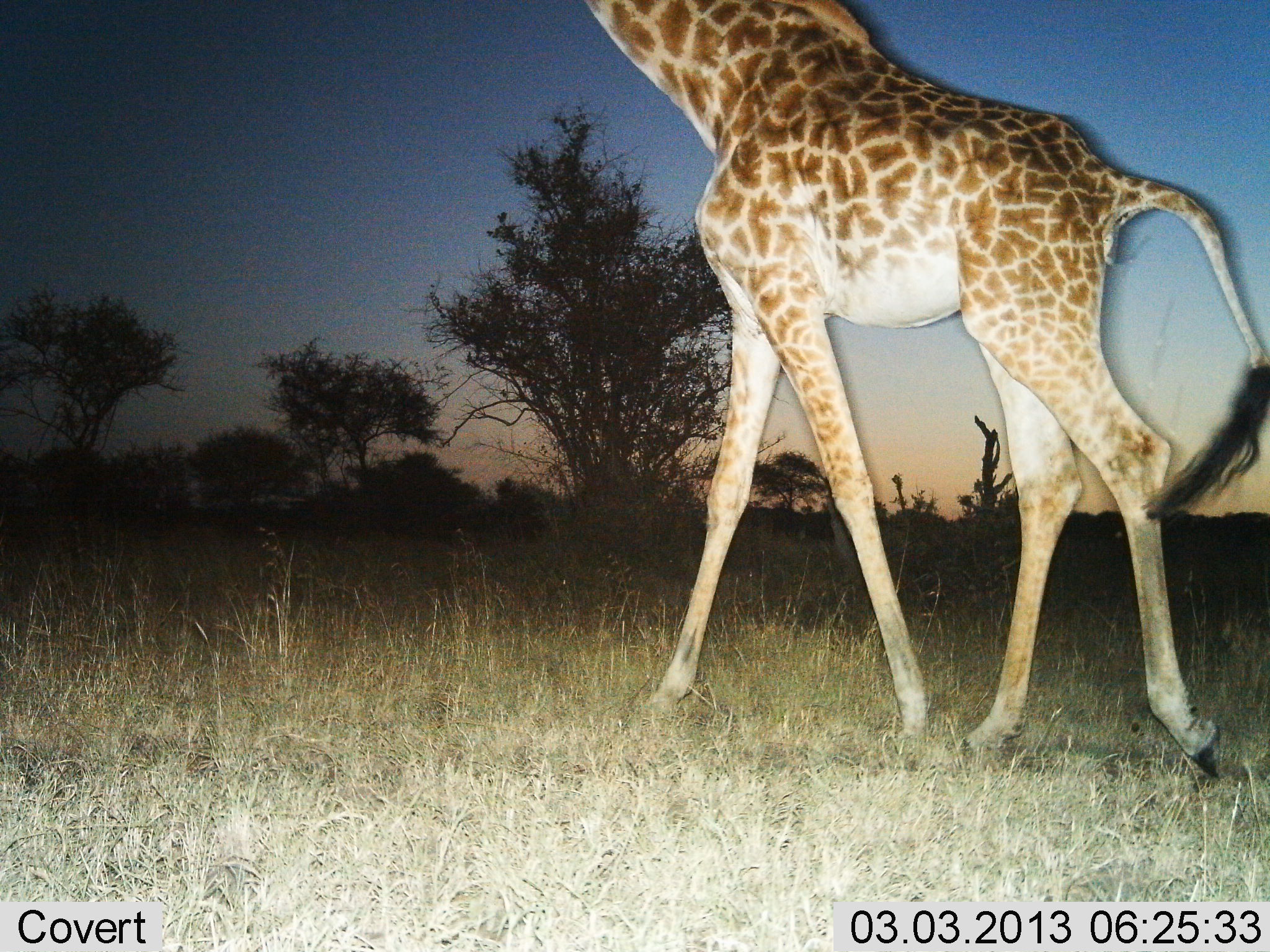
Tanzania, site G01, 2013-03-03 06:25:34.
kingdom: Animalia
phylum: Chordata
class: Mammalia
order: Artiodactyla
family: Giraffidae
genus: Giraffa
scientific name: Giraffa camelopardalis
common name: giraffe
Giraffe (Giraffa camelopardalis), count 1. Behavior (volunteer vote fractions): standing 0%, resting 0%, moving 100%, interacting 0%. Young present (vote fraction): 0%. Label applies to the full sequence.